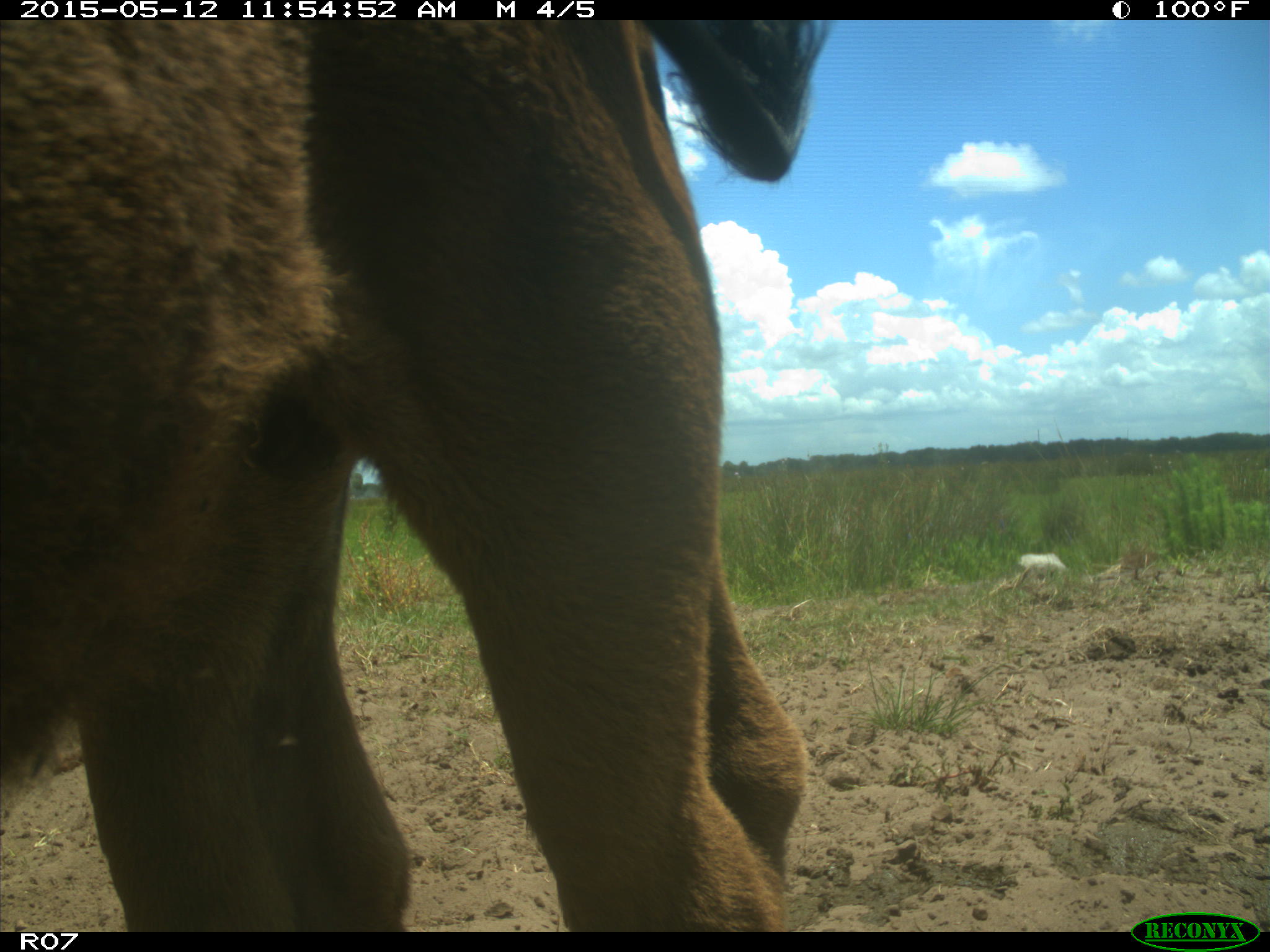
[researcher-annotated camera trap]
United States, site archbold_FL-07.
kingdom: Animalia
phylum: Chordata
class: Mammalia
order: Artiodactyla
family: Bovidae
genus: Bos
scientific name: Bos taurus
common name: domestic cow